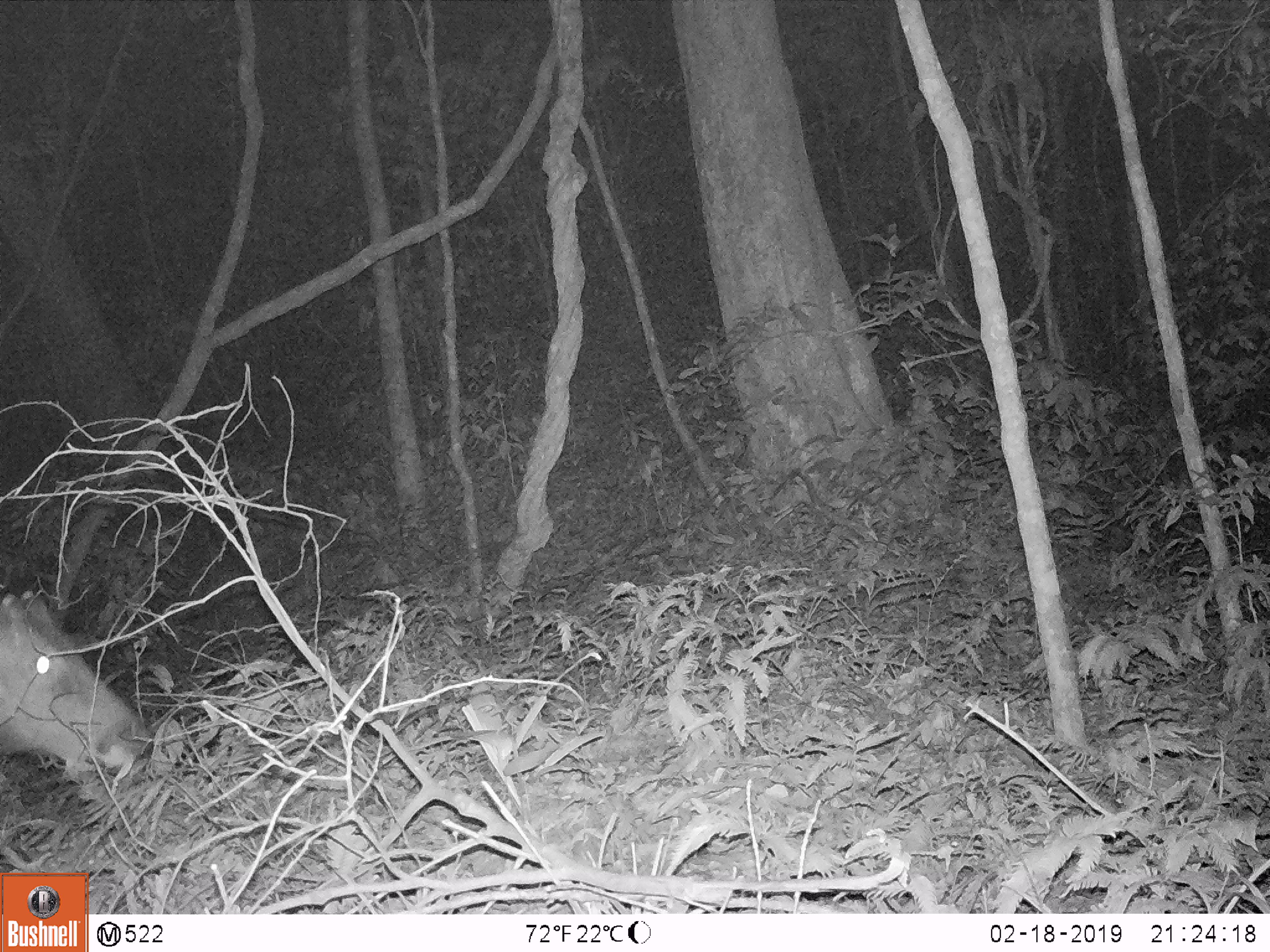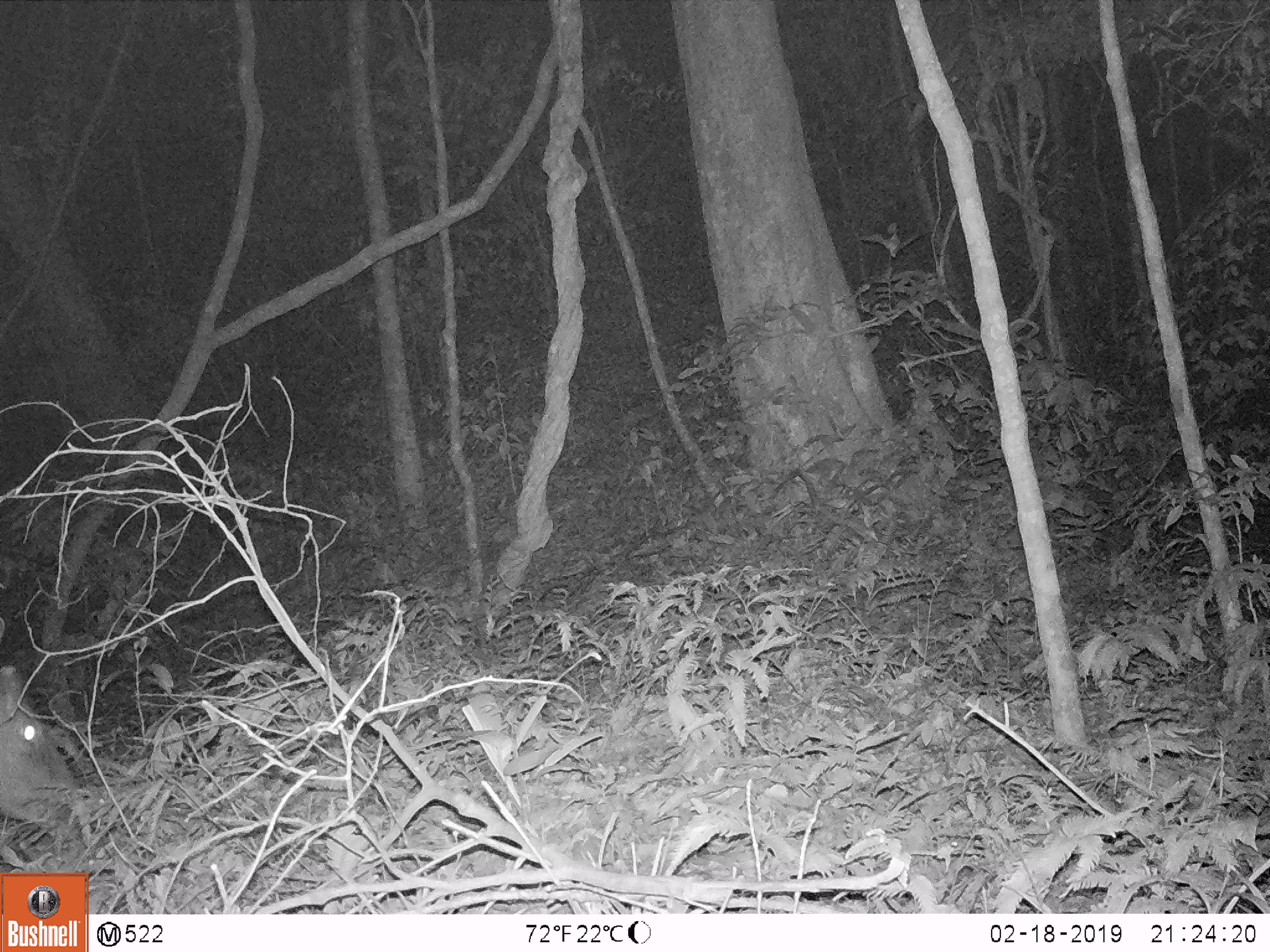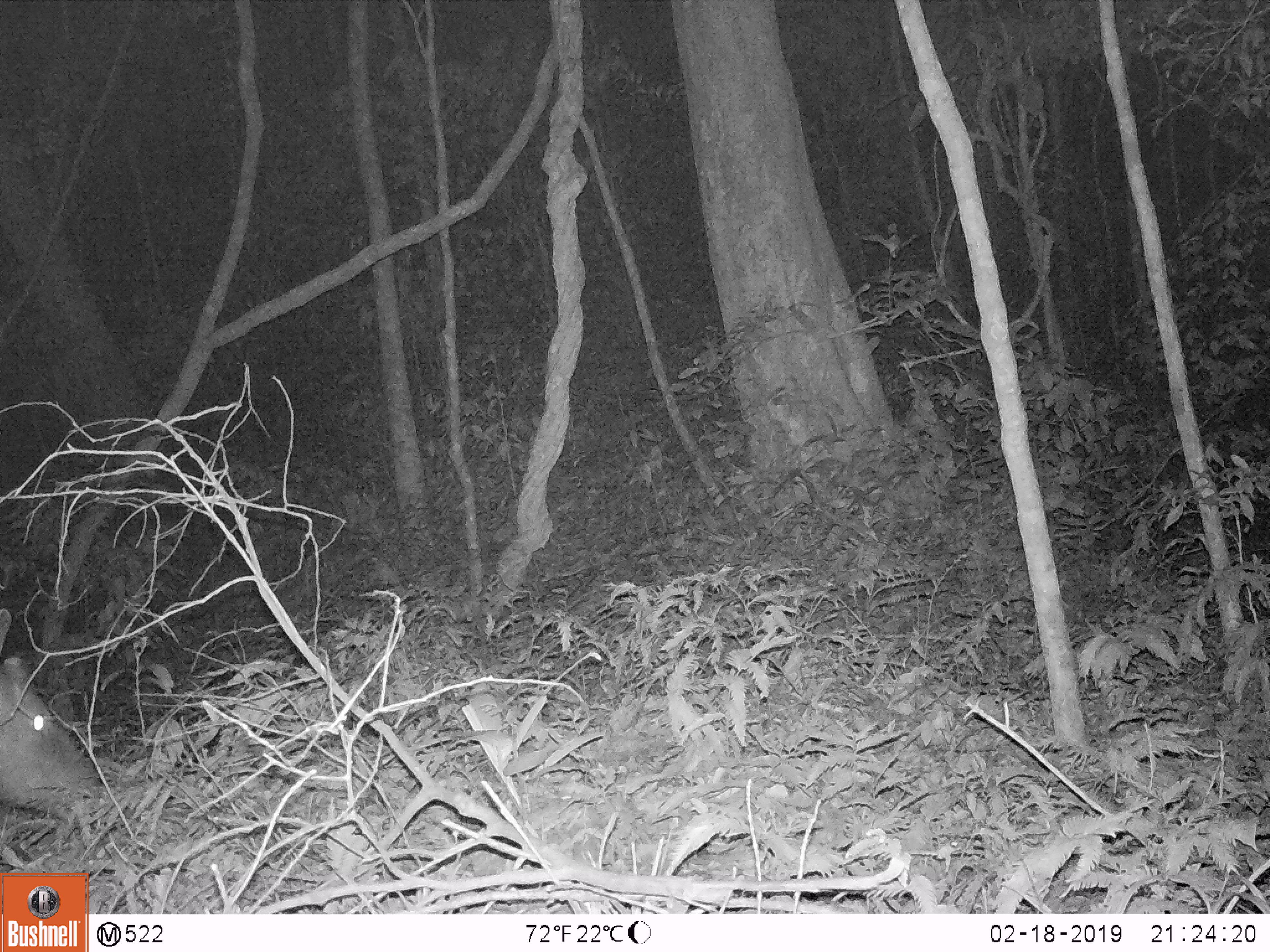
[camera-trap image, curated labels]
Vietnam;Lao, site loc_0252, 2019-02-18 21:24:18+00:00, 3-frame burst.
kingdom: Animalia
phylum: Chordata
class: Mammalia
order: Artiodactyla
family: Cervidae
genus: Rusa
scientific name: Rusa unicolor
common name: sambar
Sambar (Rusa unicolor). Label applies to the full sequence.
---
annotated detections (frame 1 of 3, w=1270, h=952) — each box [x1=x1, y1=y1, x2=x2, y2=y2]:
sambar: [x1=0, y1=585, x2=151, y2=777]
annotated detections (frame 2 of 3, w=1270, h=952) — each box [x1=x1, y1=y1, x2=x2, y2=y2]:
sambar: [x1=0, y1=664, x2=92, y2=842]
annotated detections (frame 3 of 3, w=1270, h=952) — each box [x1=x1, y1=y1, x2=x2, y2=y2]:
sambar: [x1=0, y1=604, x2=100, y2=821]